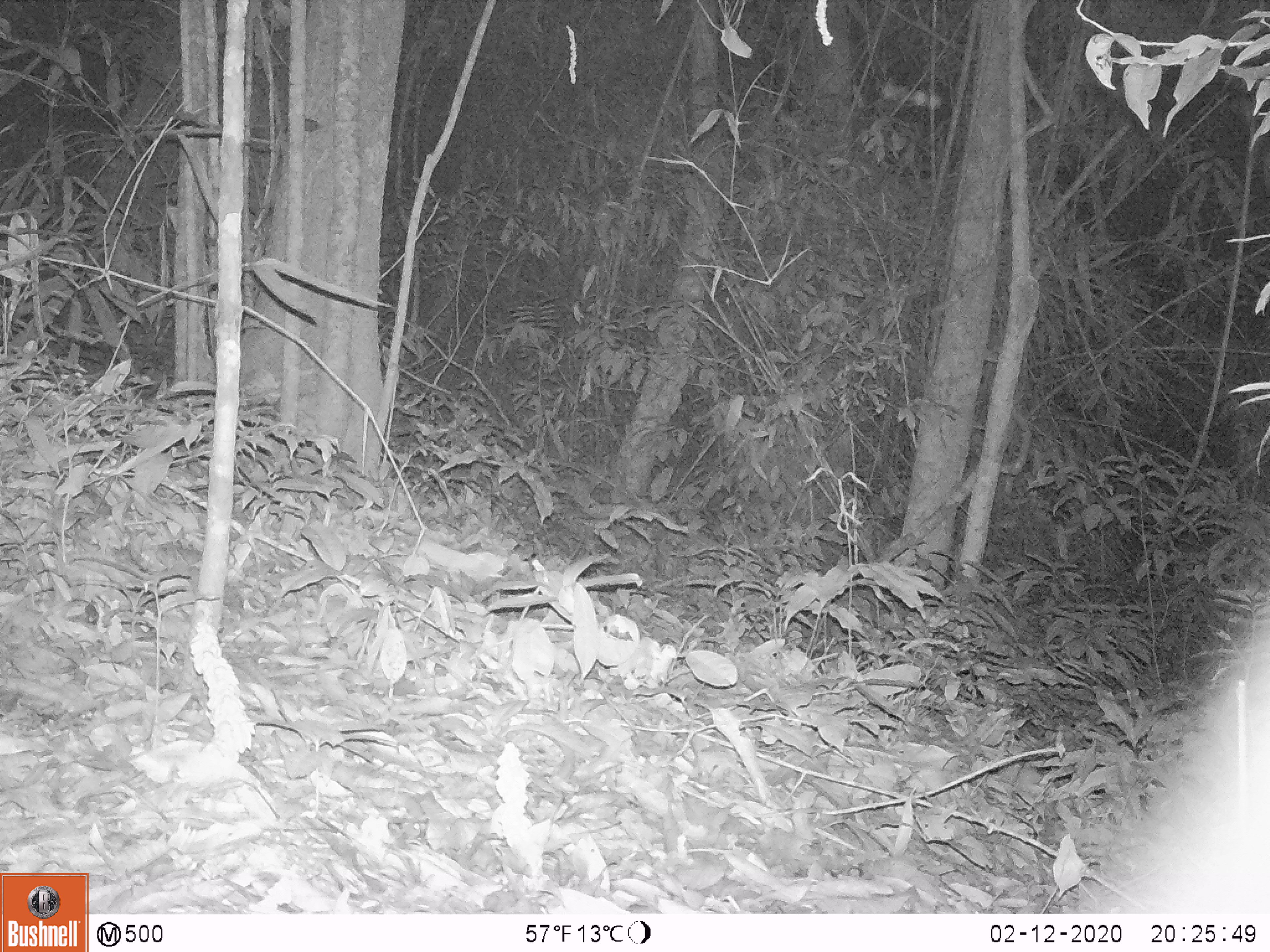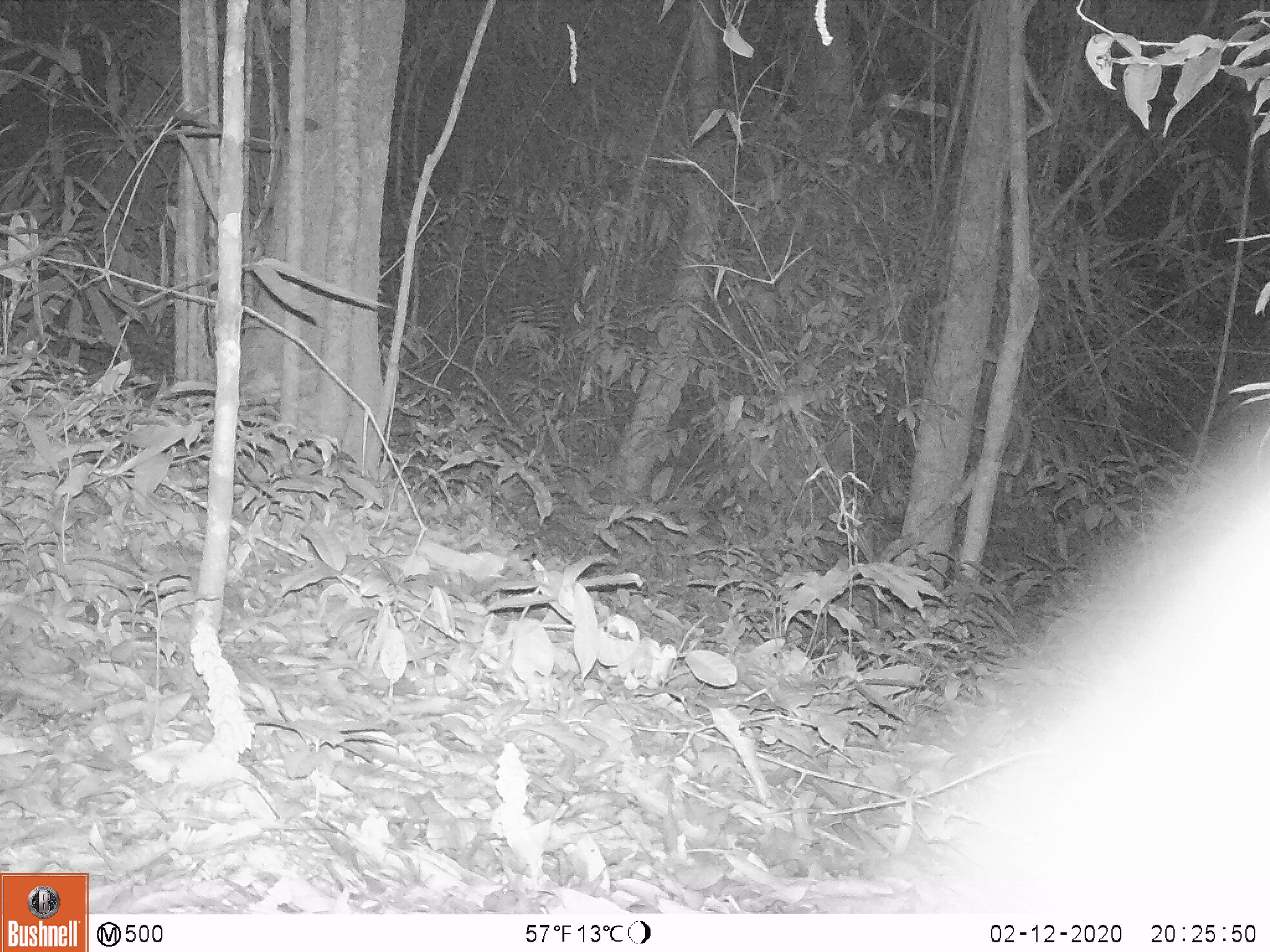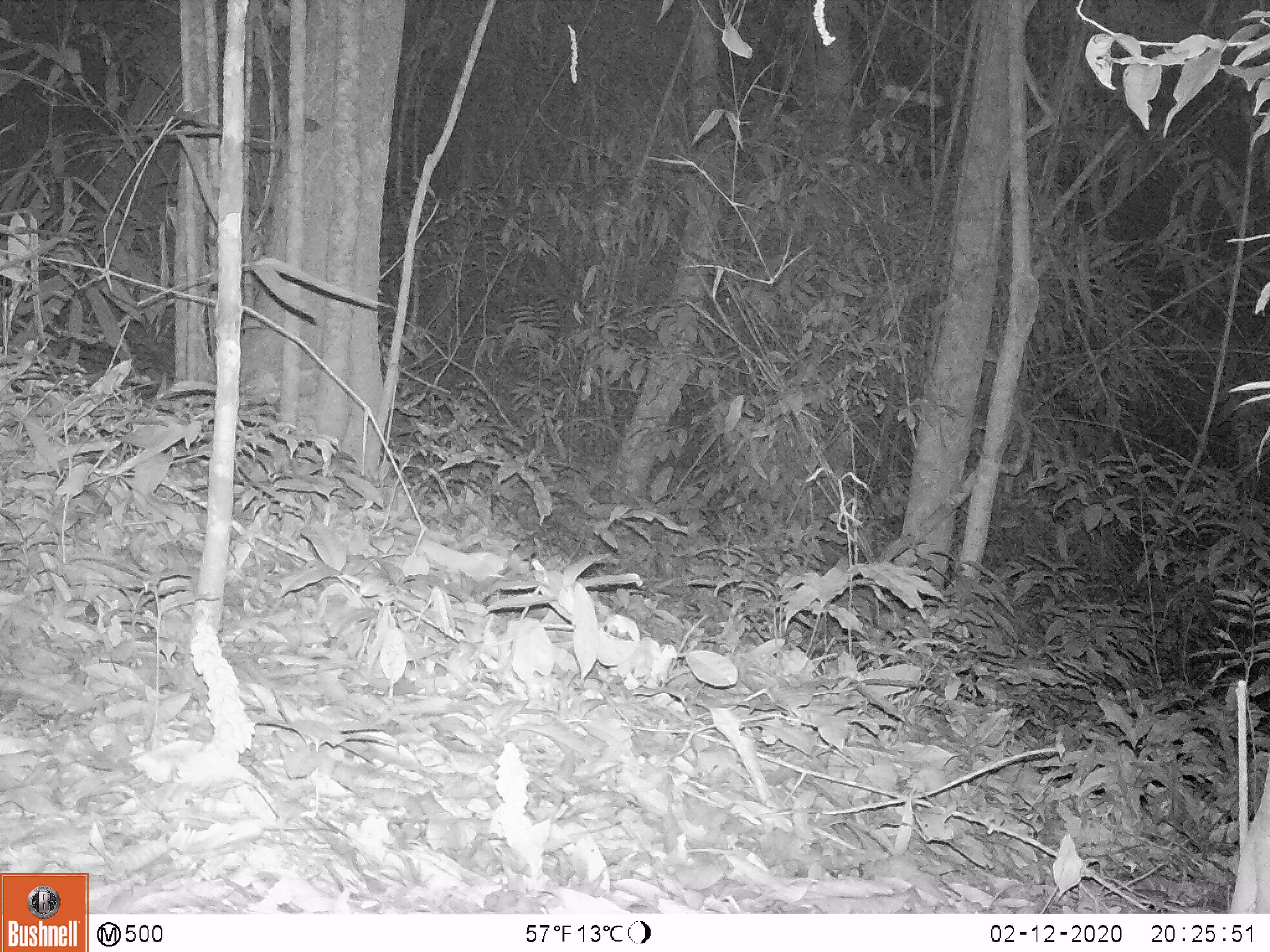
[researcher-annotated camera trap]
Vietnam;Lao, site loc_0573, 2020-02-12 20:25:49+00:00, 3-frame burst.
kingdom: Animalia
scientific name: Animalia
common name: animal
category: unidentified animal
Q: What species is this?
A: Unidentified animal (animal) (Animalia).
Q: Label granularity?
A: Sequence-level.